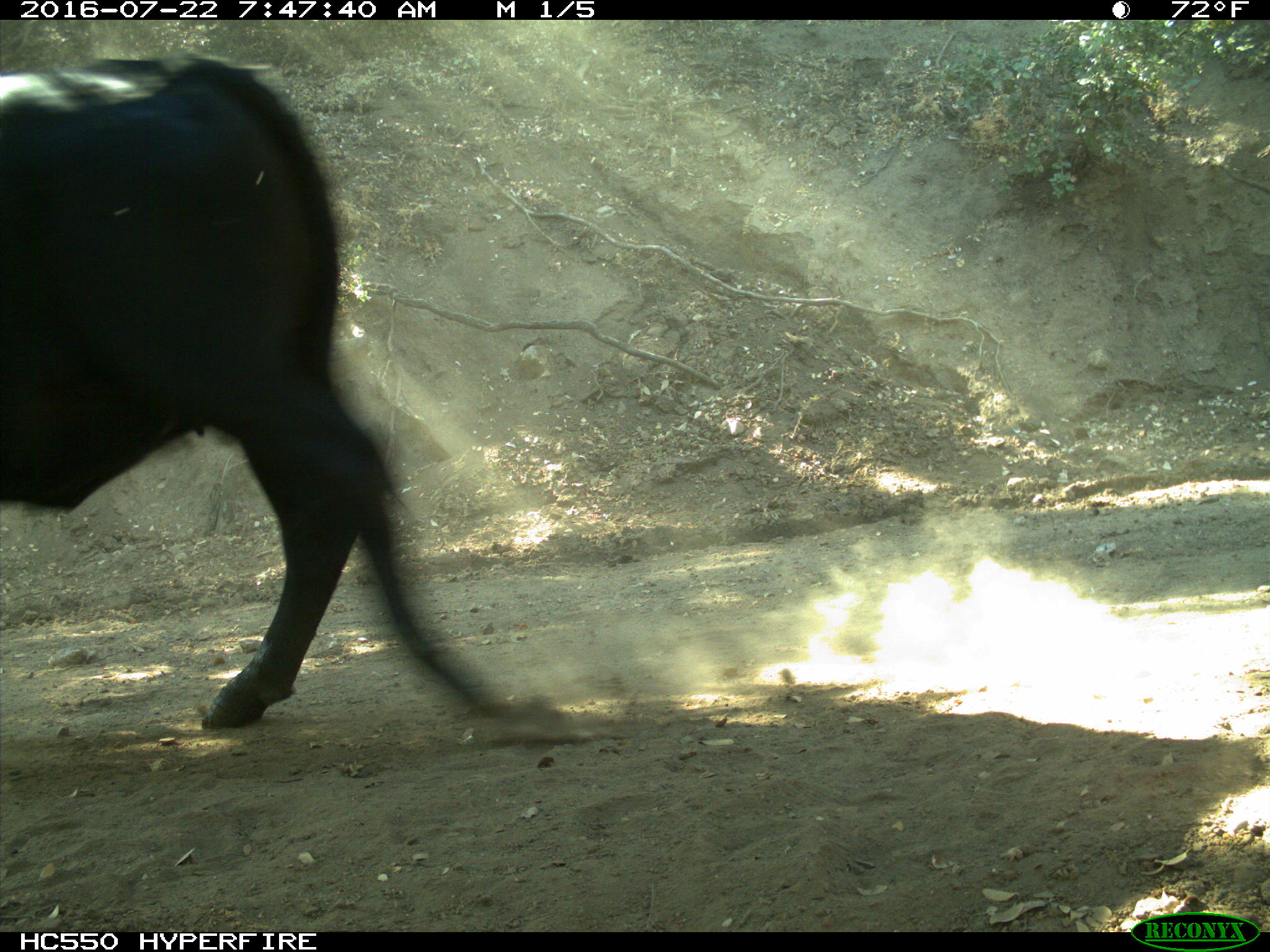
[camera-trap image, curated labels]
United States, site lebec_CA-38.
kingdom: Animalia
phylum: Chordata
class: Mammalia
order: Artiodactyla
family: Bovidae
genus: Bos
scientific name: Bos taurus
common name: domestic cow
Bos taurus (domestic cow).